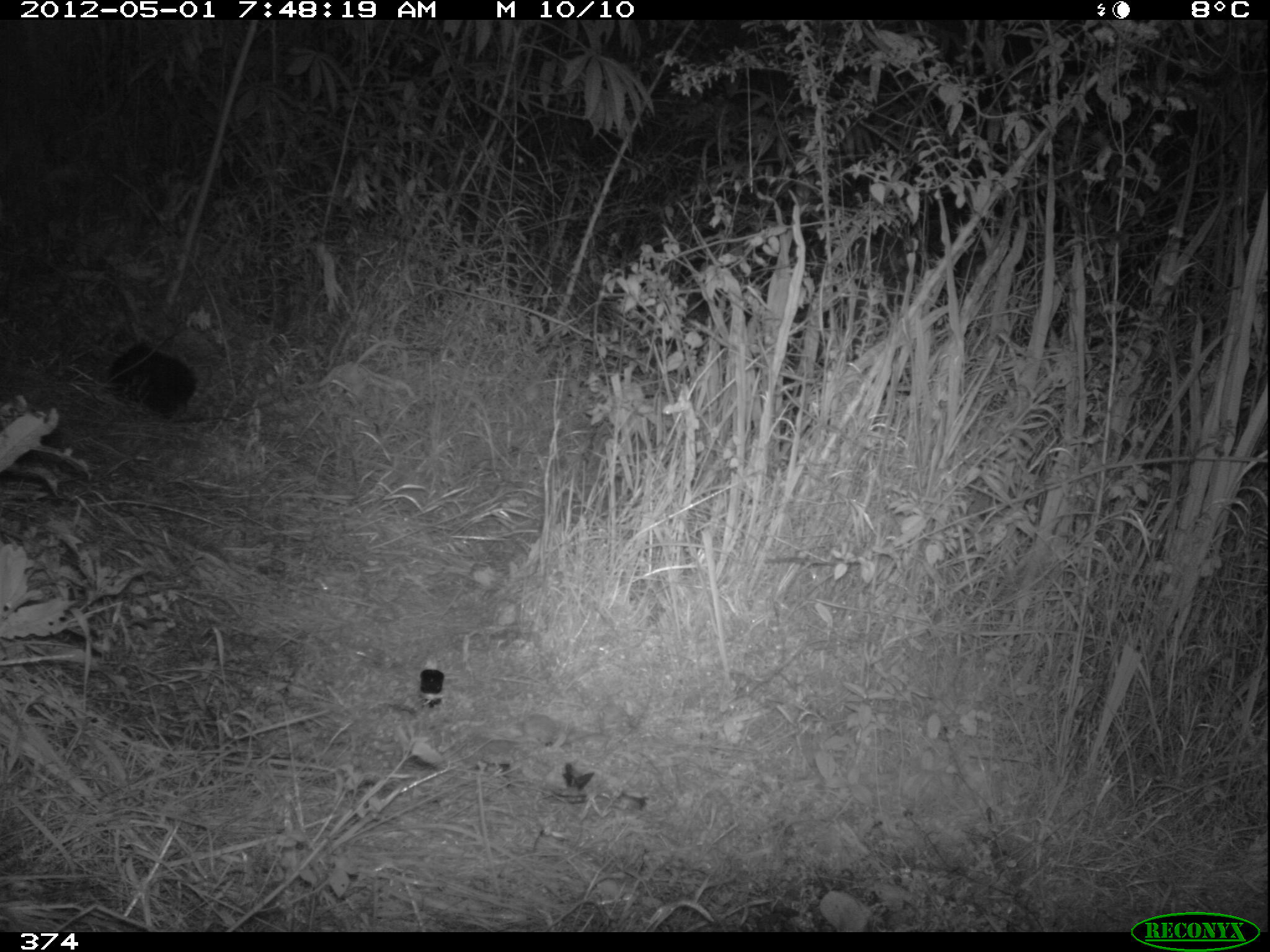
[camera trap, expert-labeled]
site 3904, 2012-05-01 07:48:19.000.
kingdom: Animalia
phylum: Chordata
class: Mammalia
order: Didelphimorphia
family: Didelphidae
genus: Didelphis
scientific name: Didelphis pernigra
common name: andean white-eared opossum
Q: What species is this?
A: Didelphis pernigra (andean white-eared opossum).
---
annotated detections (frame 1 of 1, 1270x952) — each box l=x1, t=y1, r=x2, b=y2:
didelphis pernigra: l=104, t=341, r=197, b=419